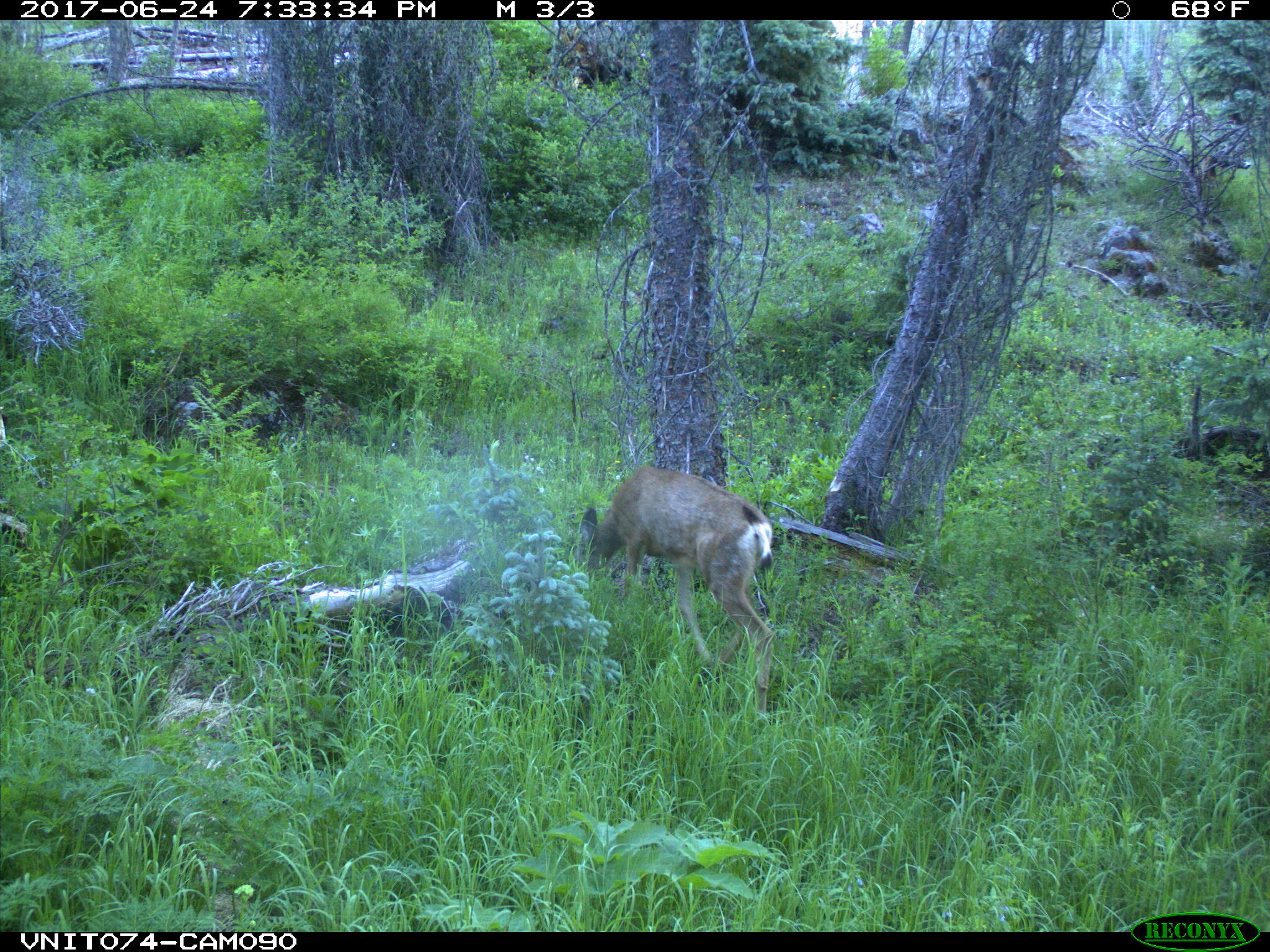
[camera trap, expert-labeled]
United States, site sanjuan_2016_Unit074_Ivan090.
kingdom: Animalia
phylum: Chordata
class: Mammalia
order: Artiodactyla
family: Cervidae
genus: Odocoileus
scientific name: Odocoileus hemionus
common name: mule deer